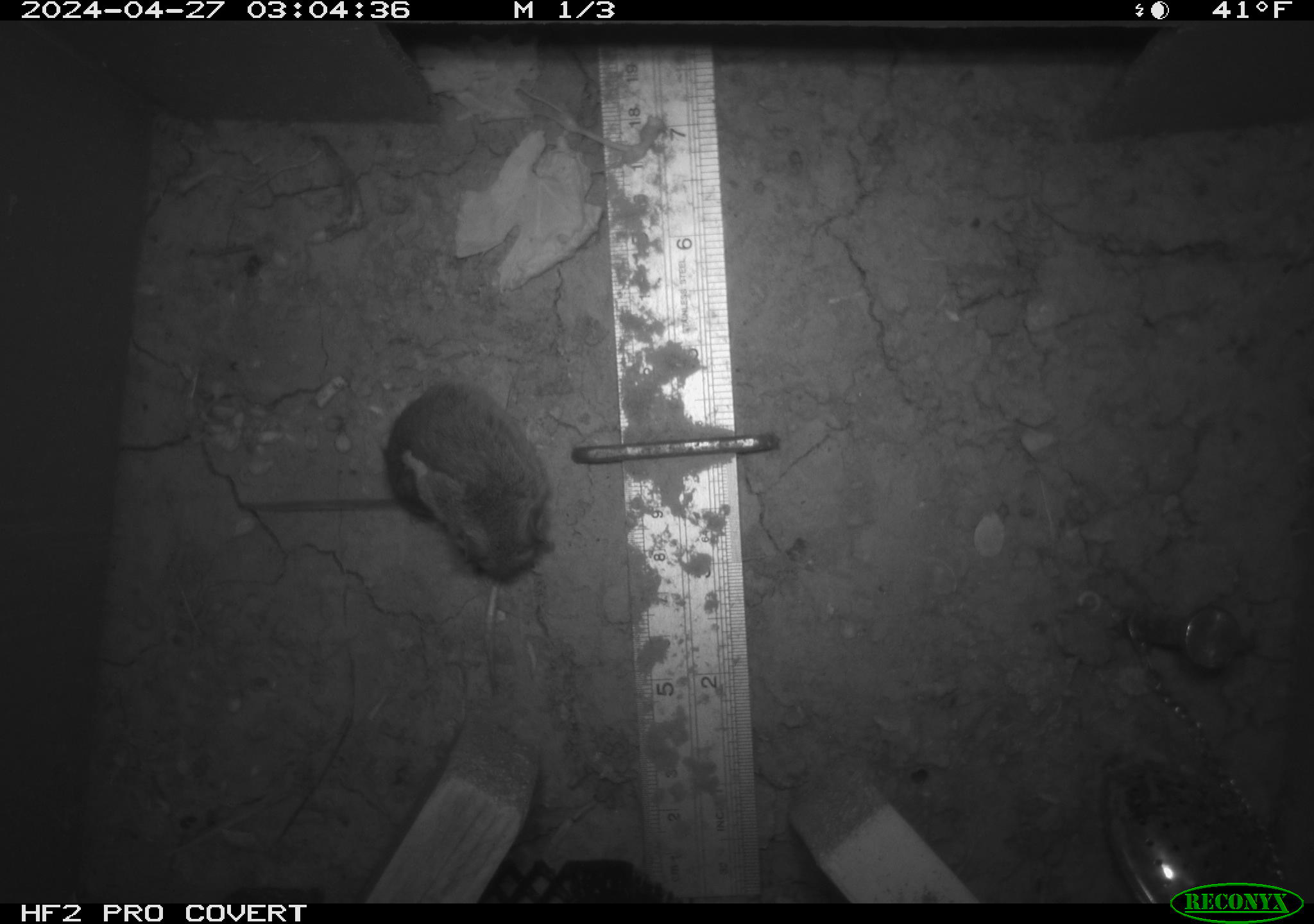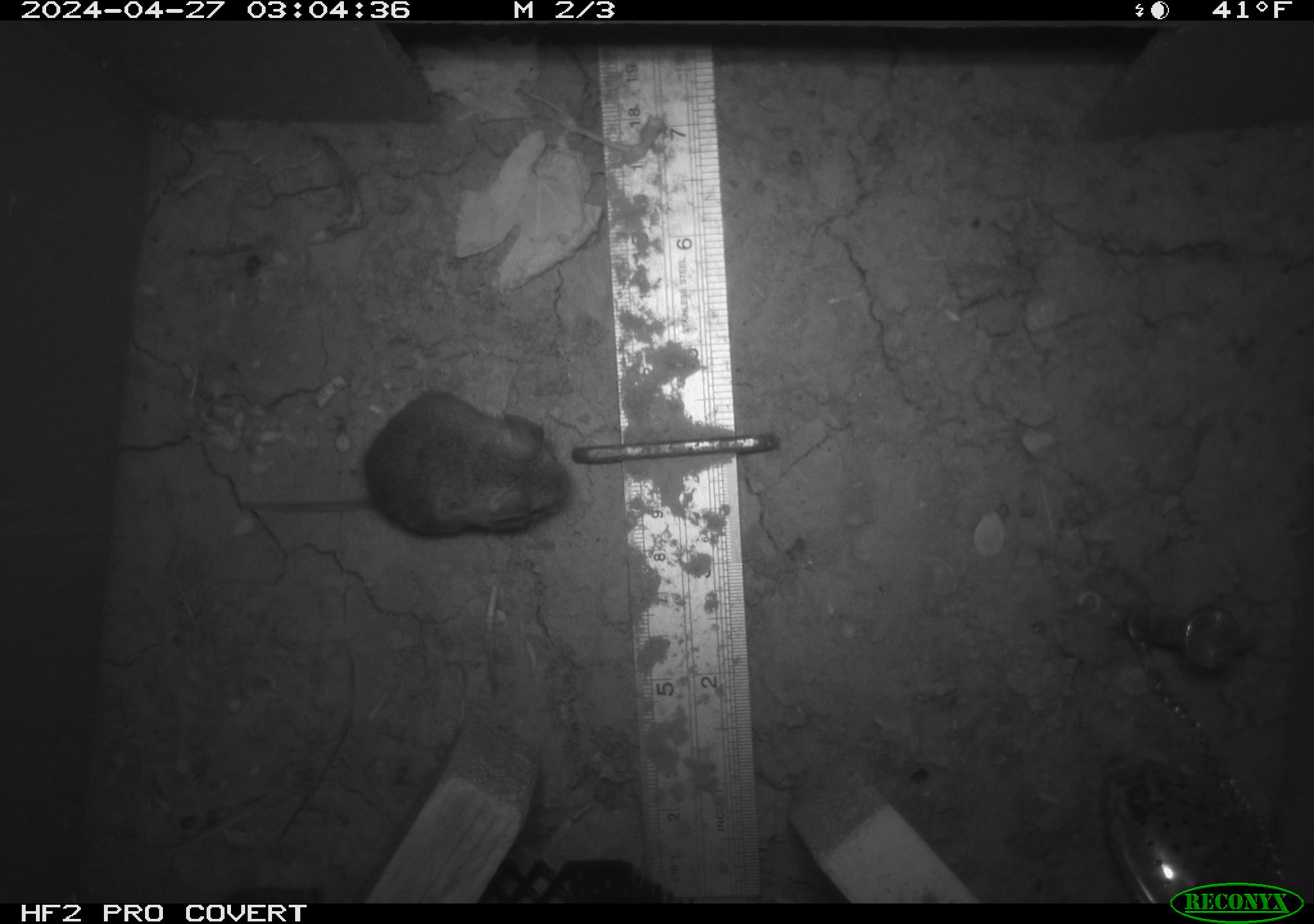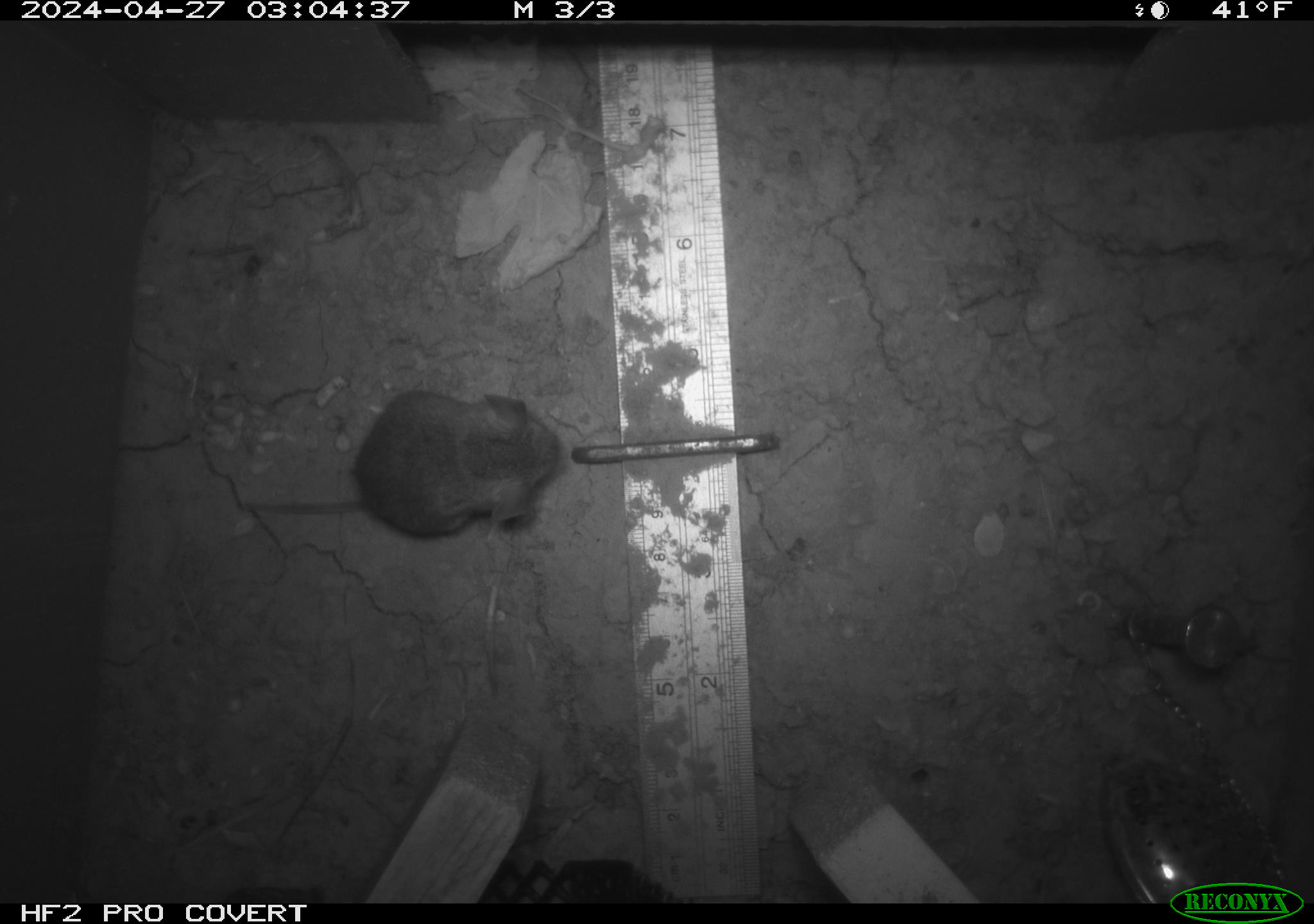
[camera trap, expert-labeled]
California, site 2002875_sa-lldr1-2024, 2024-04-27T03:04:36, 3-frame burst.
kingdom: Animalia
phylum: Chordata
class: Mammalia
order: Rodentia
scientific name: Rodentia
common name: mouse species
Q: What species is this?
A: Mouse species (Rodentia).